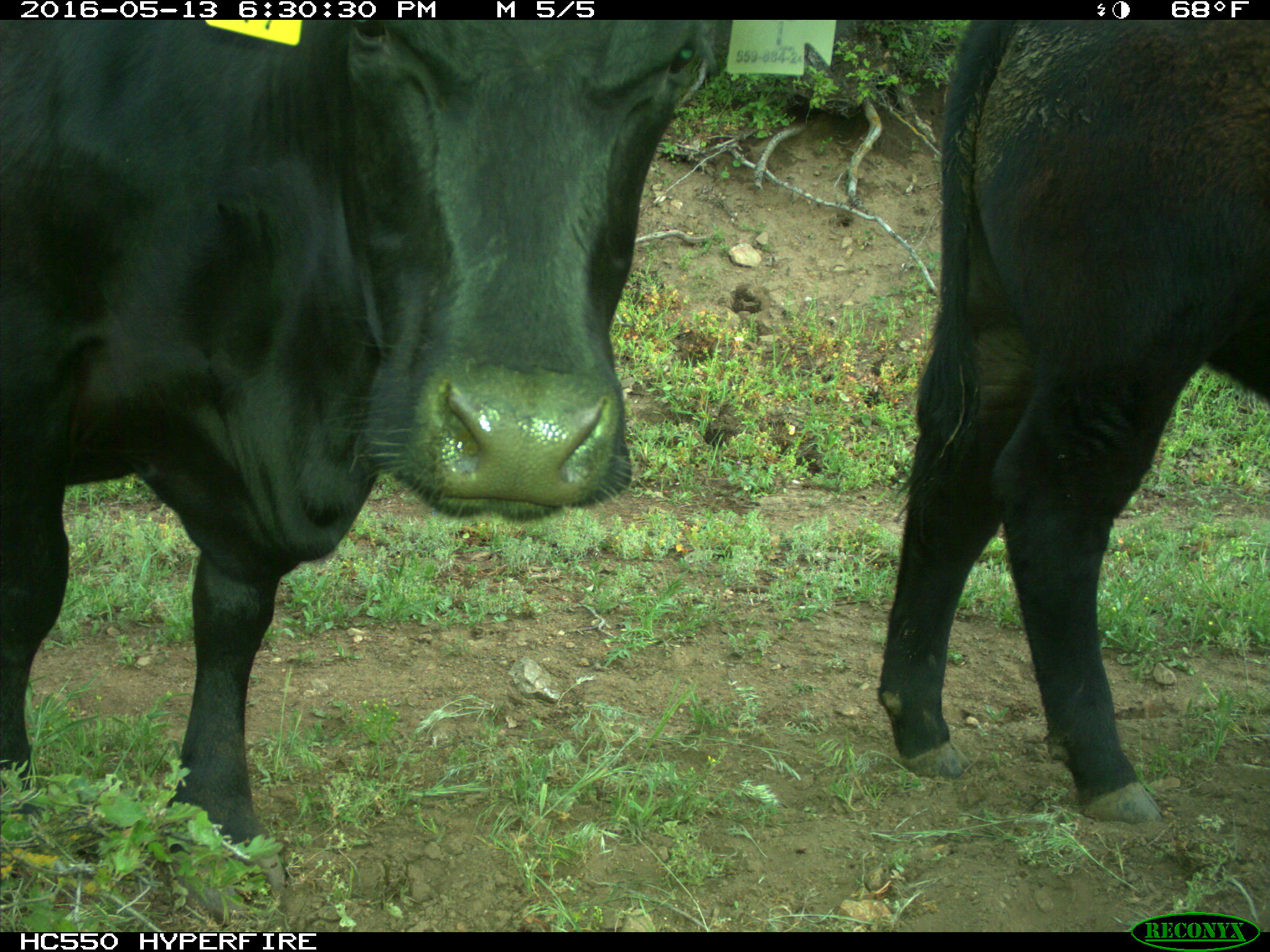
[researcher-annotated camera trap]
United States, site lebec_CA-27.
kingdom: Animalia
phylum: Chordata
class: Mammalia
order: Artiodactyla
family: Bovidae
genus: Bos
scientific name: Bos taurus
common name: domestic cow